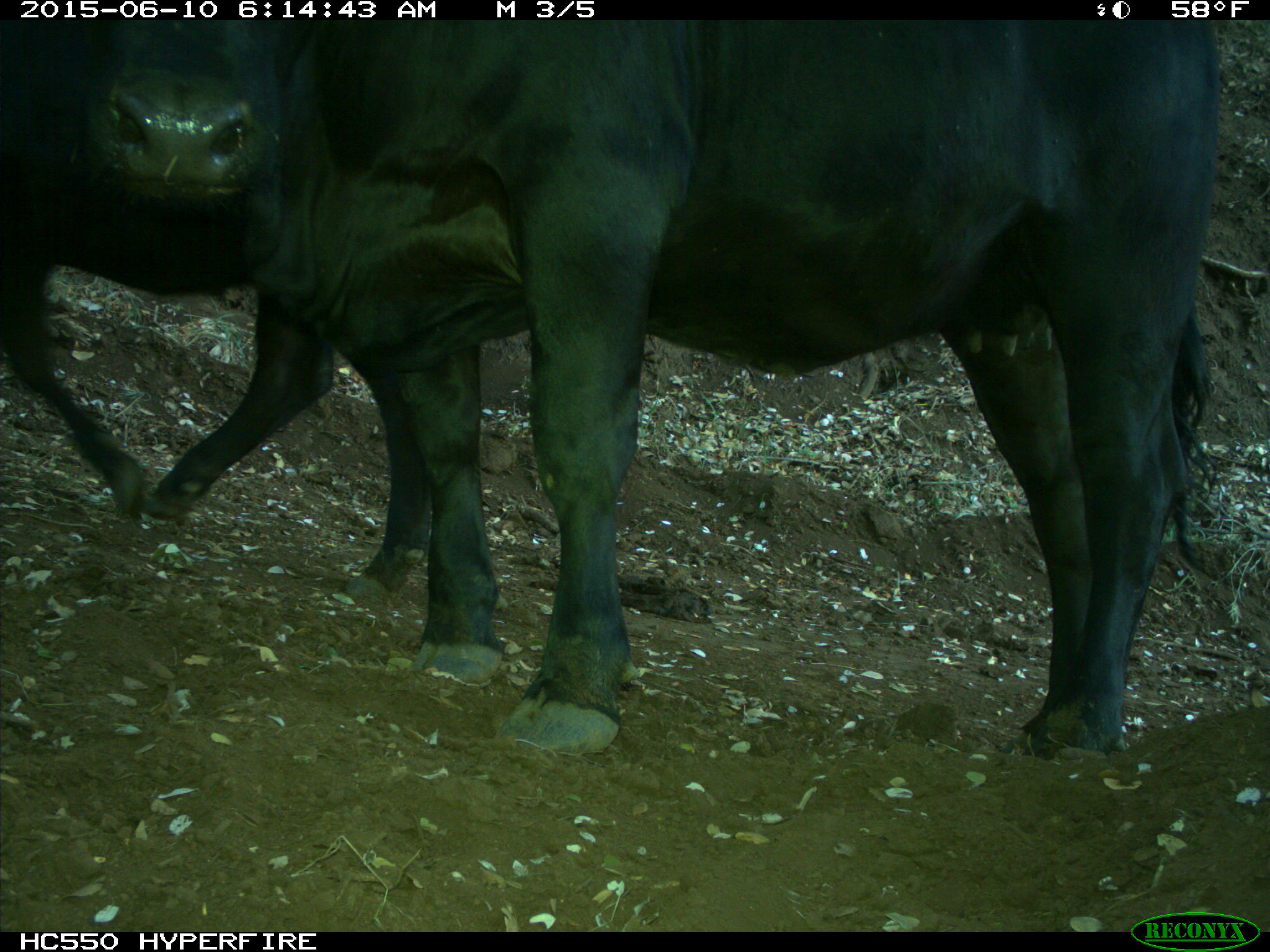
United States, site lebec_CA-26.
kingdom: Animalia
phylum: Chordata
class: Mammalia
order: Artiodactyla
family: Bovidae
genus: Bos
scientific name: Bos taurus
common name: domestic cow